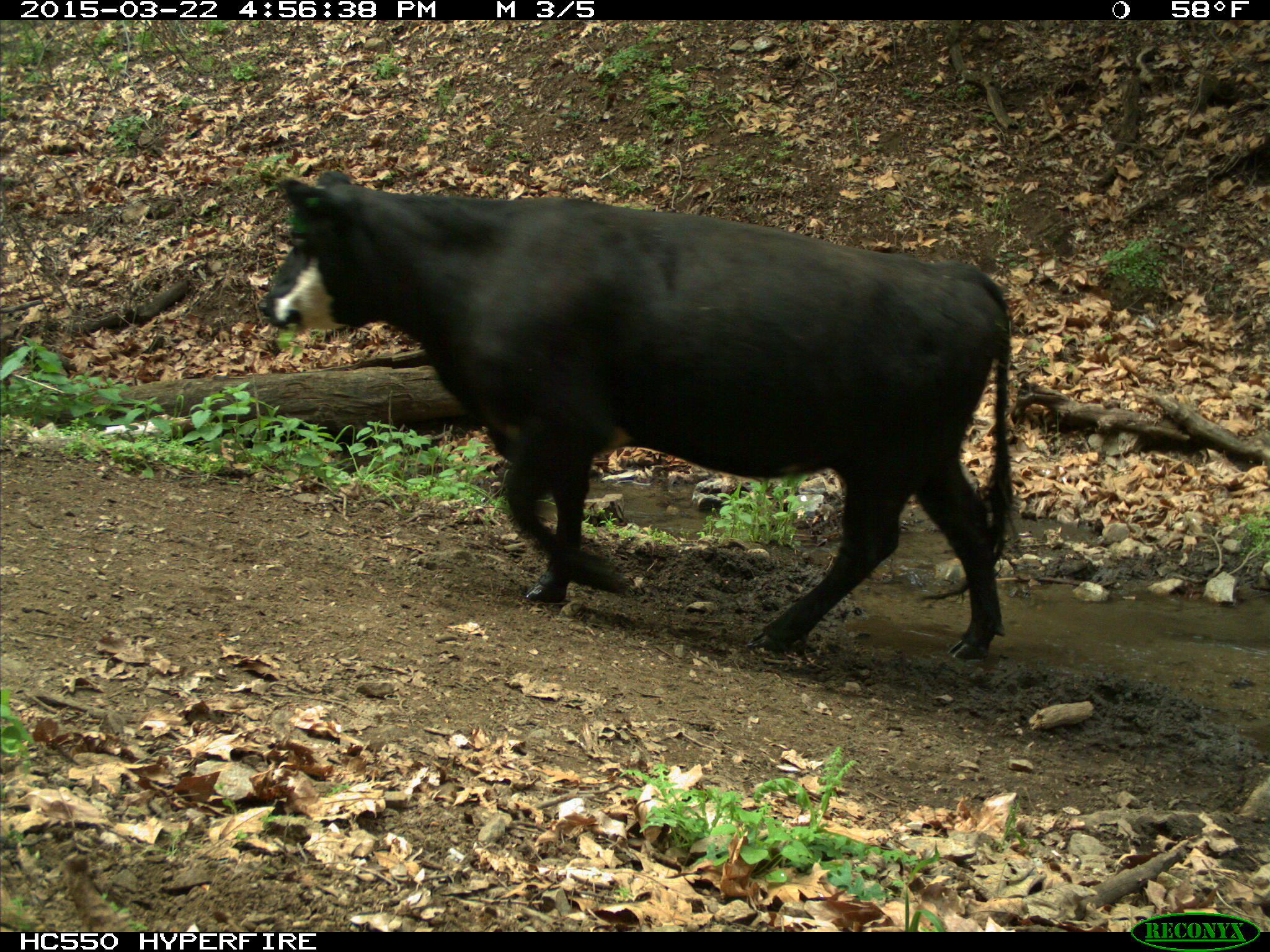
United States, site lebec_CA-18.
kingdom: Animalia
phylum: Chordata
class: Mammalia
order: Artiodactyla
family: Bovidae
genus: Bos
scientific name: Bos taurus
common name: domestic cow